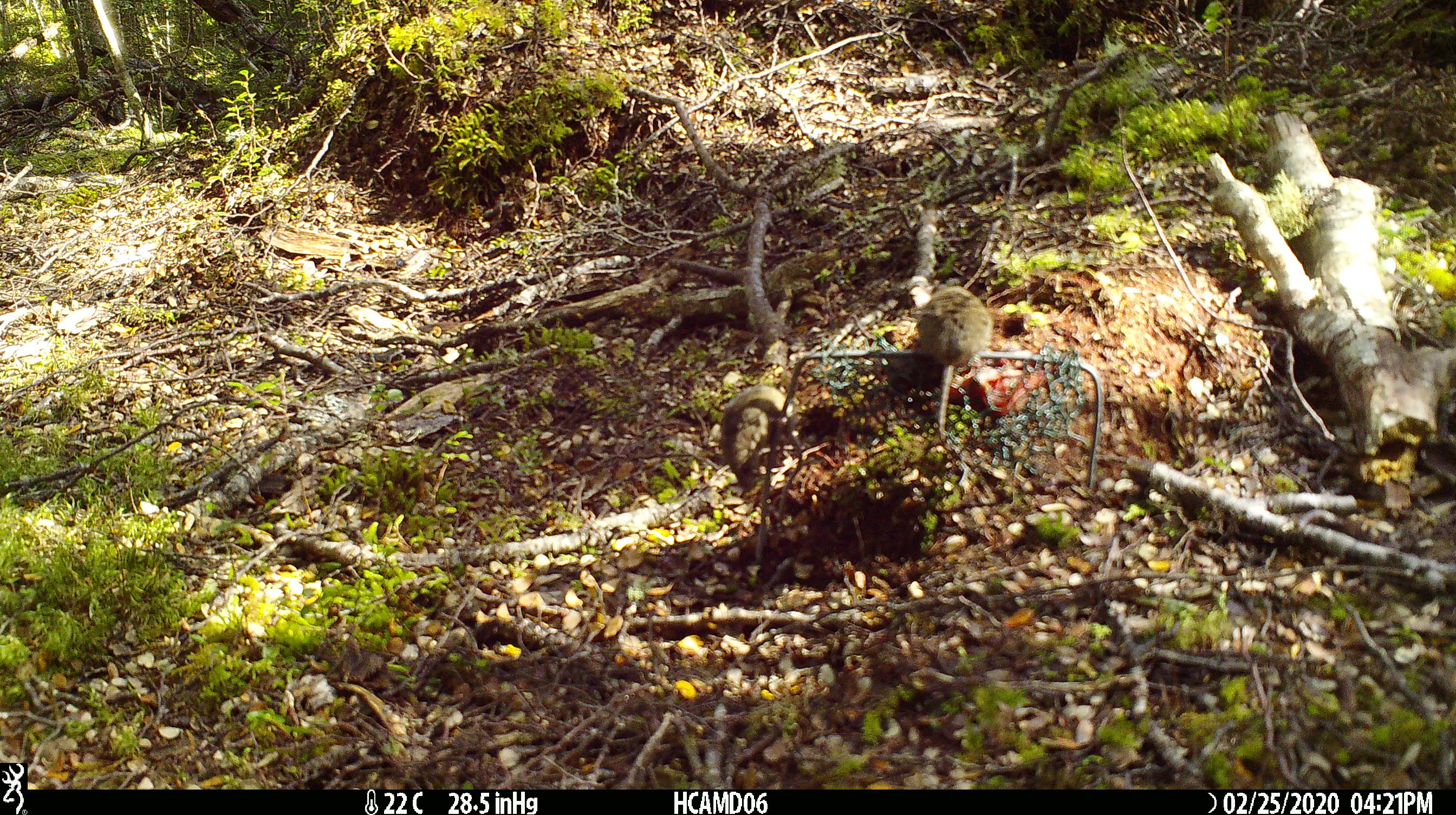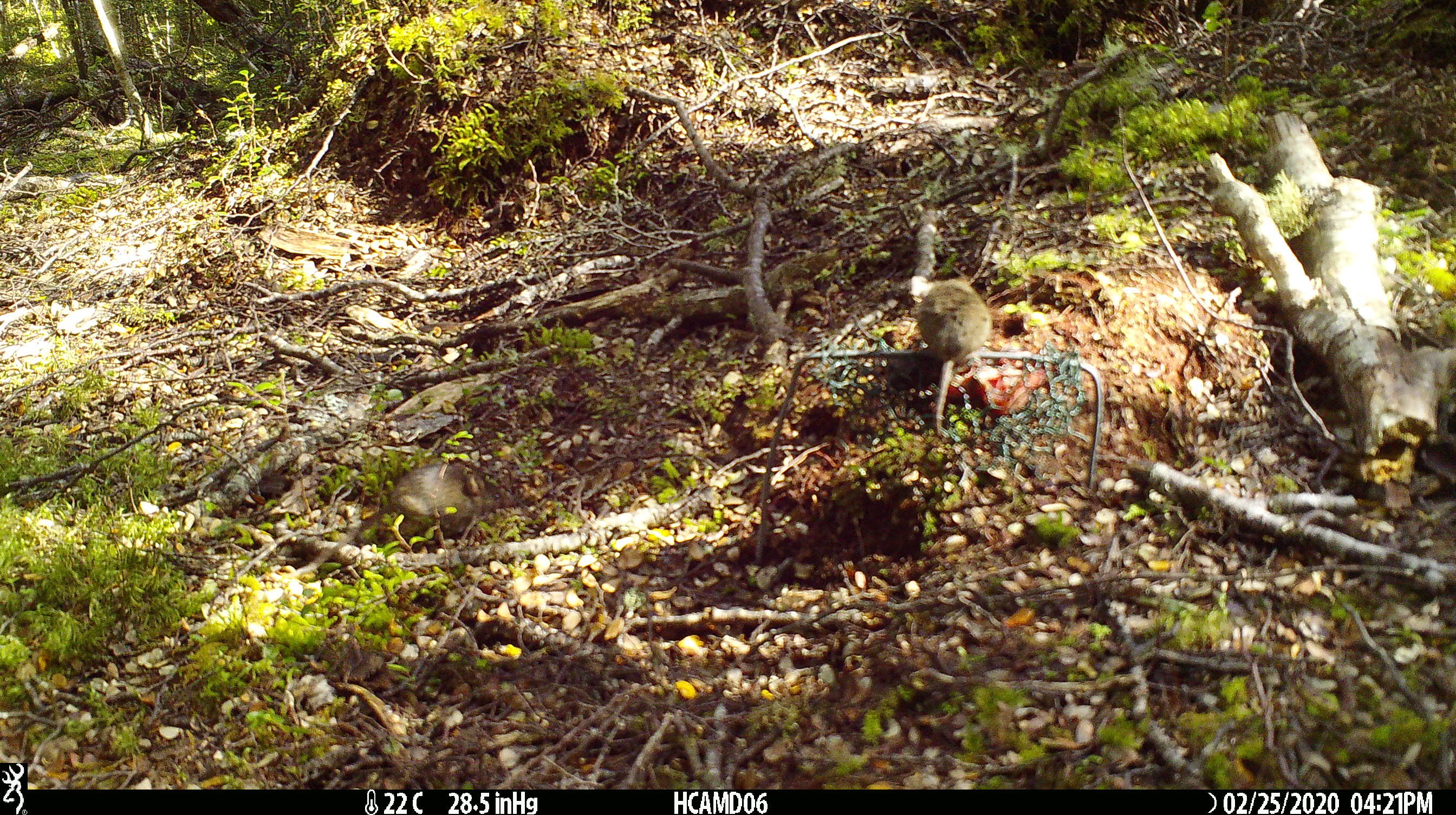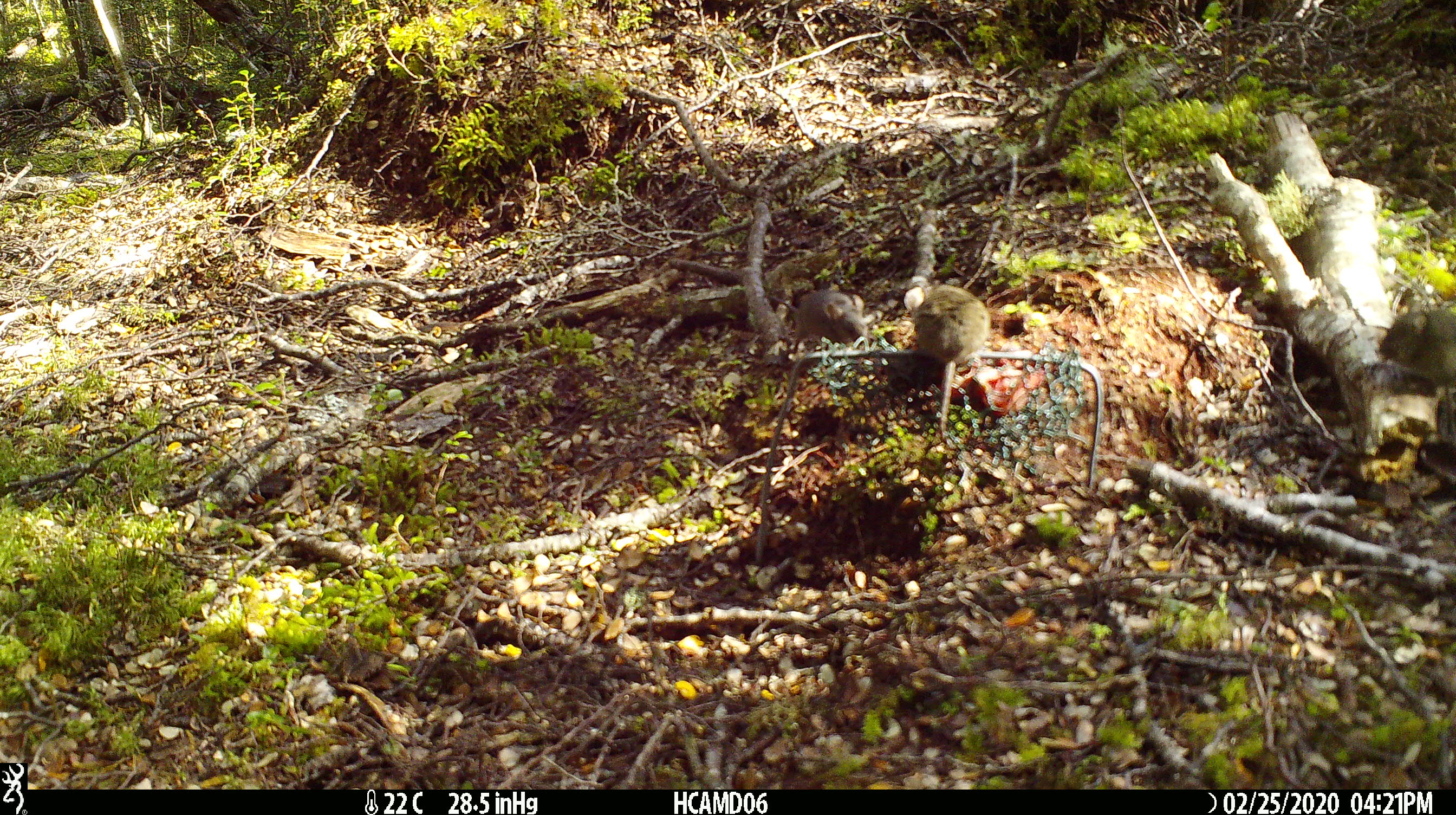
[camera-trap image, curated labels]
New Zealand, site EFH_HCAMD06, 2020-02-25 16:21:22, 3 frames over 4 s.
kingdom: Animalia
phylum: Chordata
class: Mammalia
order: Rodentia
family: Muridae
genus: Mus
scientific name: Mus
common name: mouse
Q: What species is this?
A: Mouse (Mus).